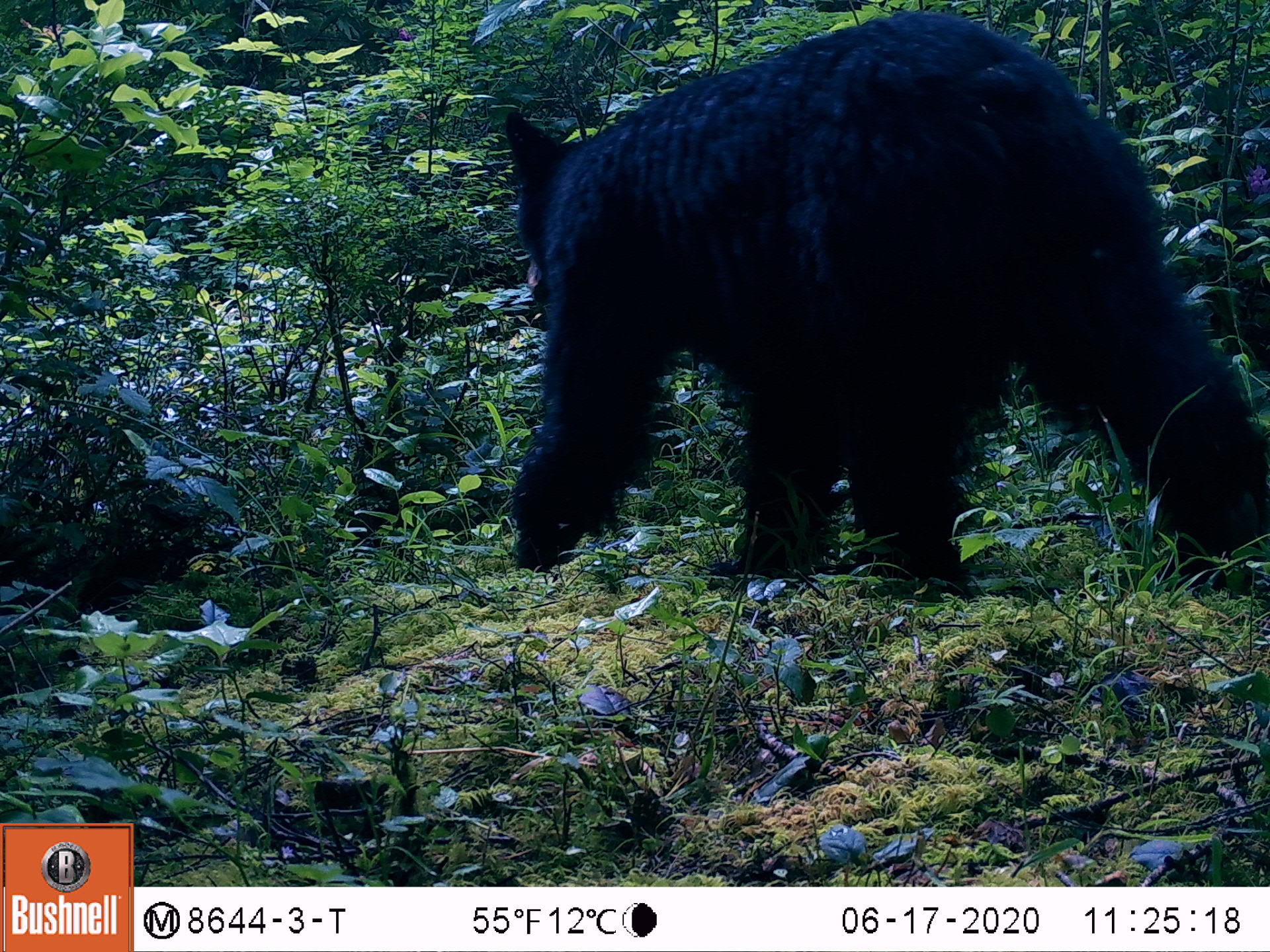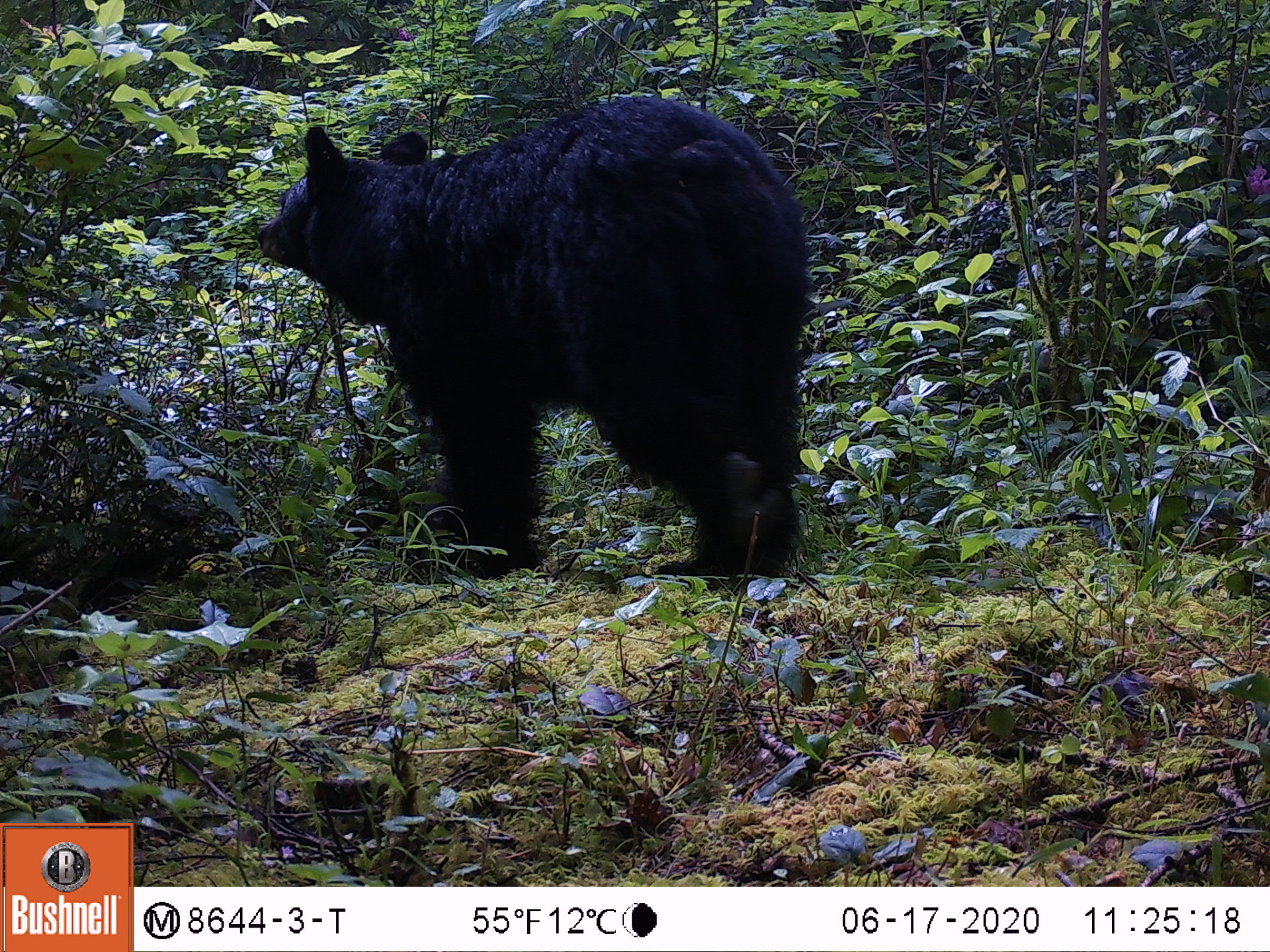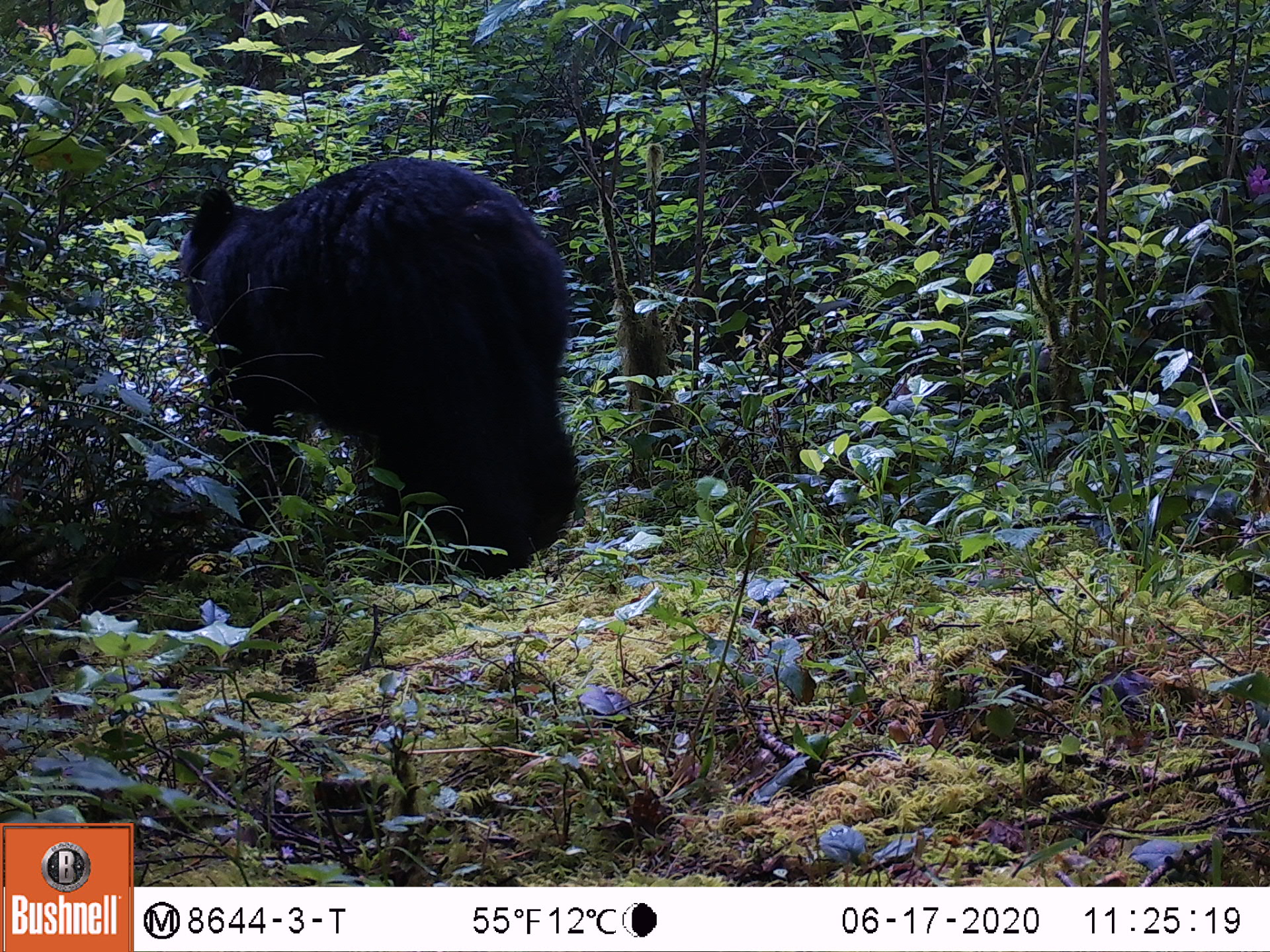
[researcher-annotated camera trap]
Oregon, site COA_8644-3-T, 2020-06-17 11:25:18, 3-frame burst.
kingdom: Animalia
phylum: Chordata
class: Mammalia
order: Carnivora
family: Ursidae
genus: Ursus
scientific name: Ursus americanus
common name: american black bear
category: black bear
Black bear (american black bear) (Ursus americanus).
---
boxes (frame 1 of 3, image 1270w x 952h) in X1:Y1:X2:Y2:
black bear: 487:2:1261:611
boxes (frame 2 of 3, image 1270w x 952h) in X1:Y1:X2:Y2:
black bear: 233:102:816:602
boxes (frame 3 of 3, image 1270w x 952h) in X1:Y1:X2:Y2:
black bear: 169:148:594:577